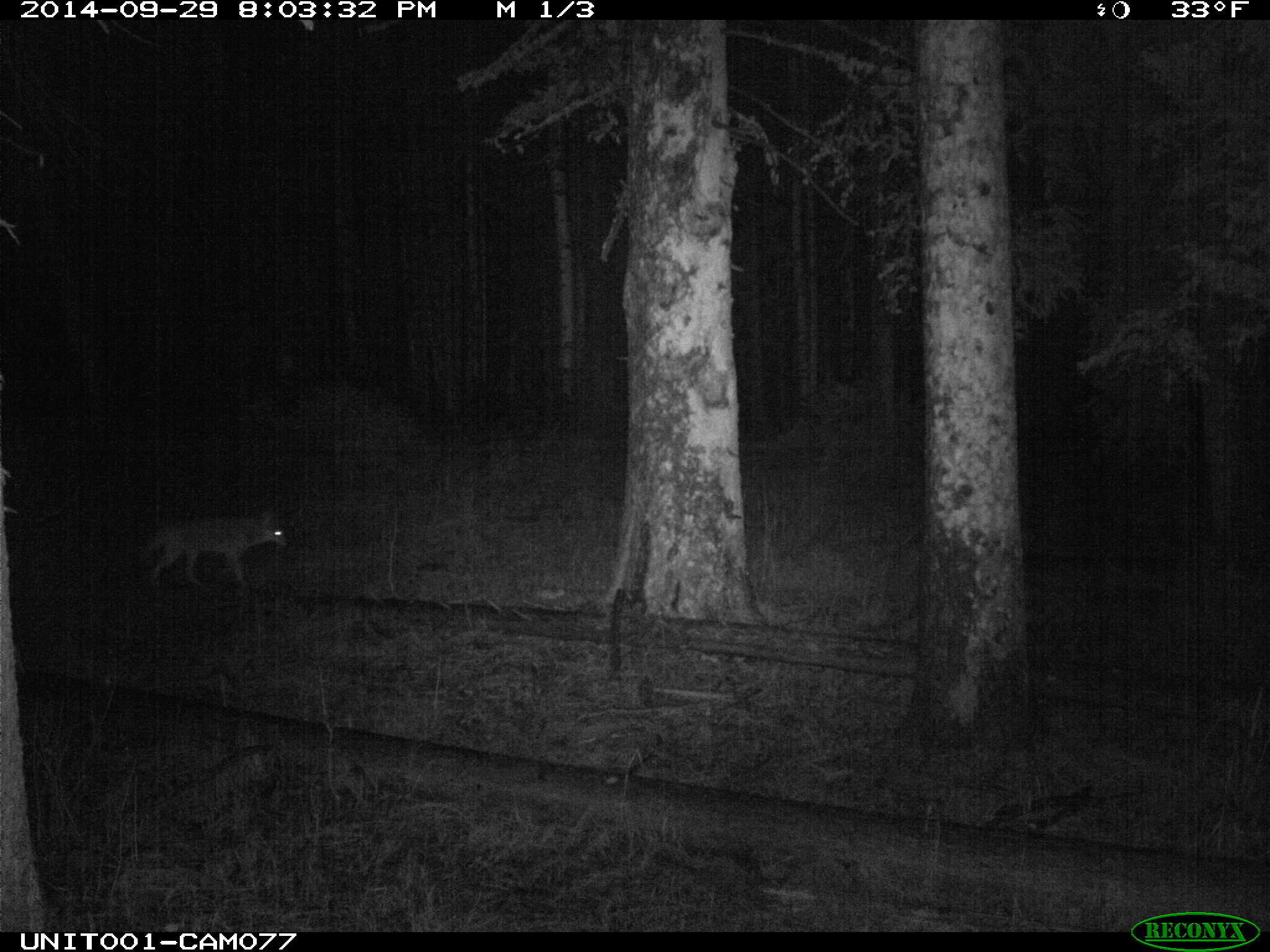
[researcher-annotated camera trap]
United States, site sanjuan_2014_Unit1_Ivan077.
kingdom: Animalia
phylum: Chordata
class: Mammalia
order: Carnivora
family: Canidae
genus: Canis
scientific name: Canis latrans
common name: coyote